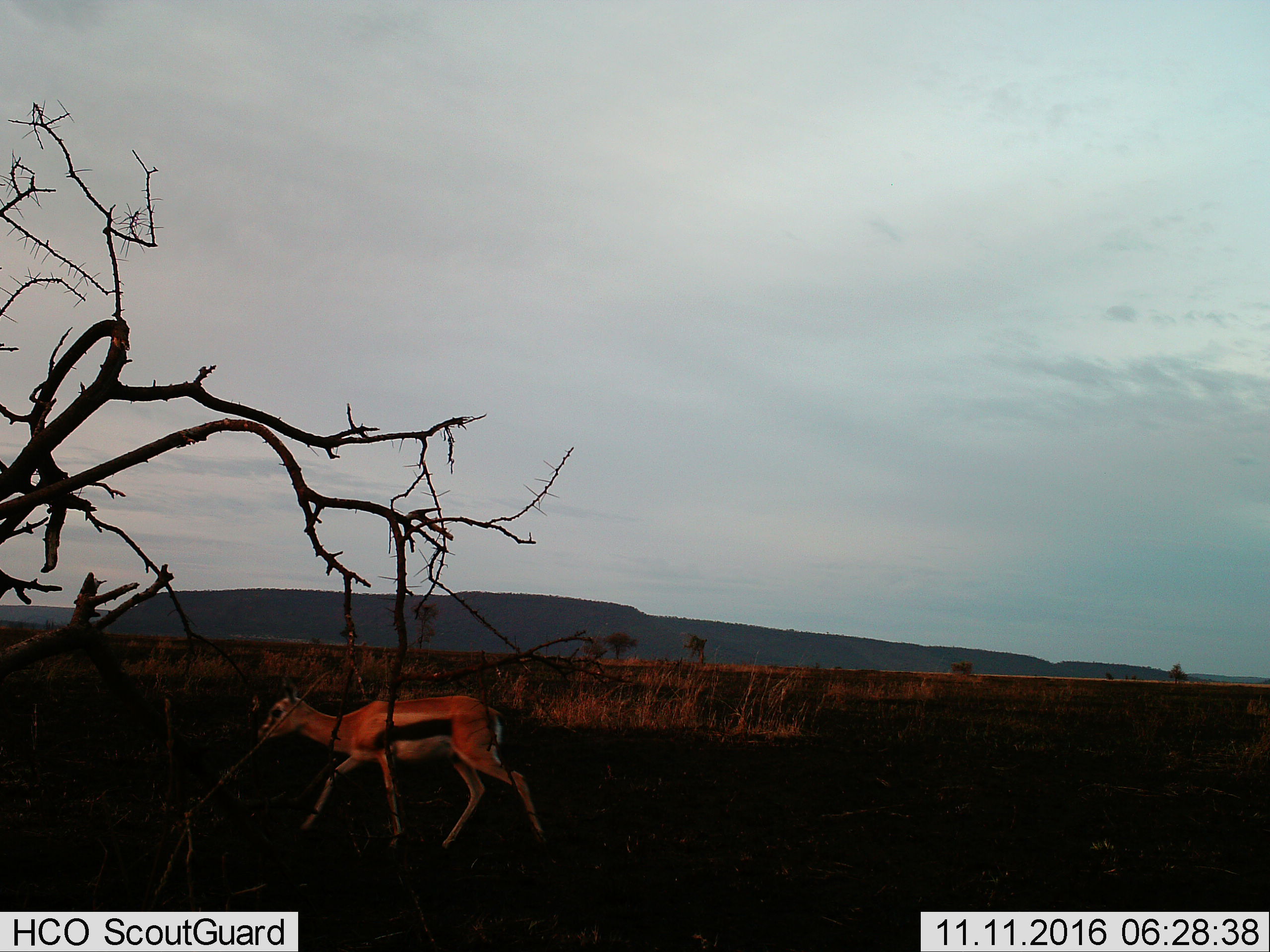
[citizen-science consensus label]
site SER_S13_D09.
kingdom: Animalia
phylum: Chordata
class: Mammalia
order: Artiodactyla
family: Bovidae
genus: Eudorcas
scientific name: Eudorcas thomsonii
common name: thomson's gazelle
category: gazellethomsons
Gazellethomsons (thomson's gazelle) (Eudorcas thomsonii), count 1. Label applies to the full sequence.